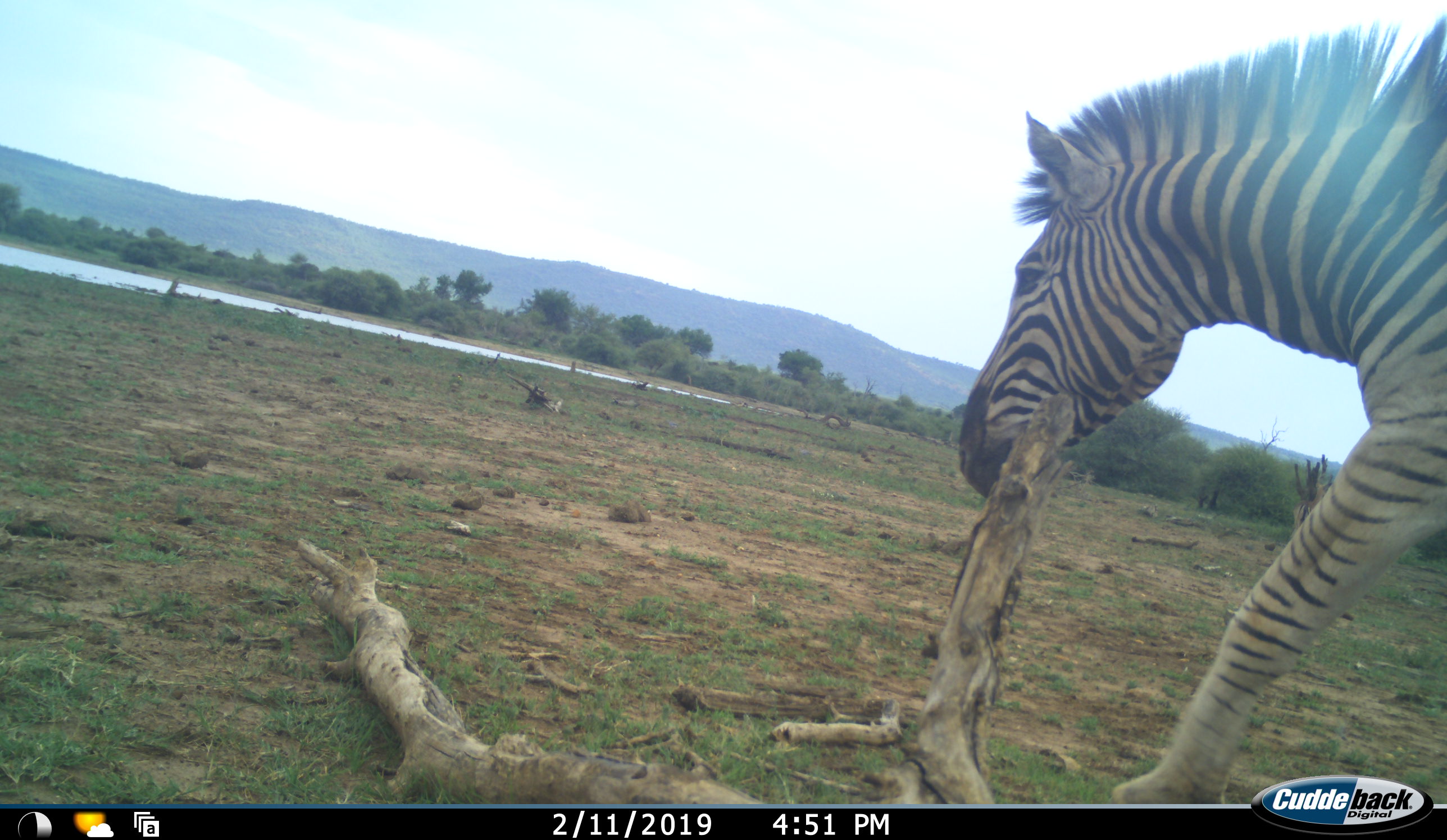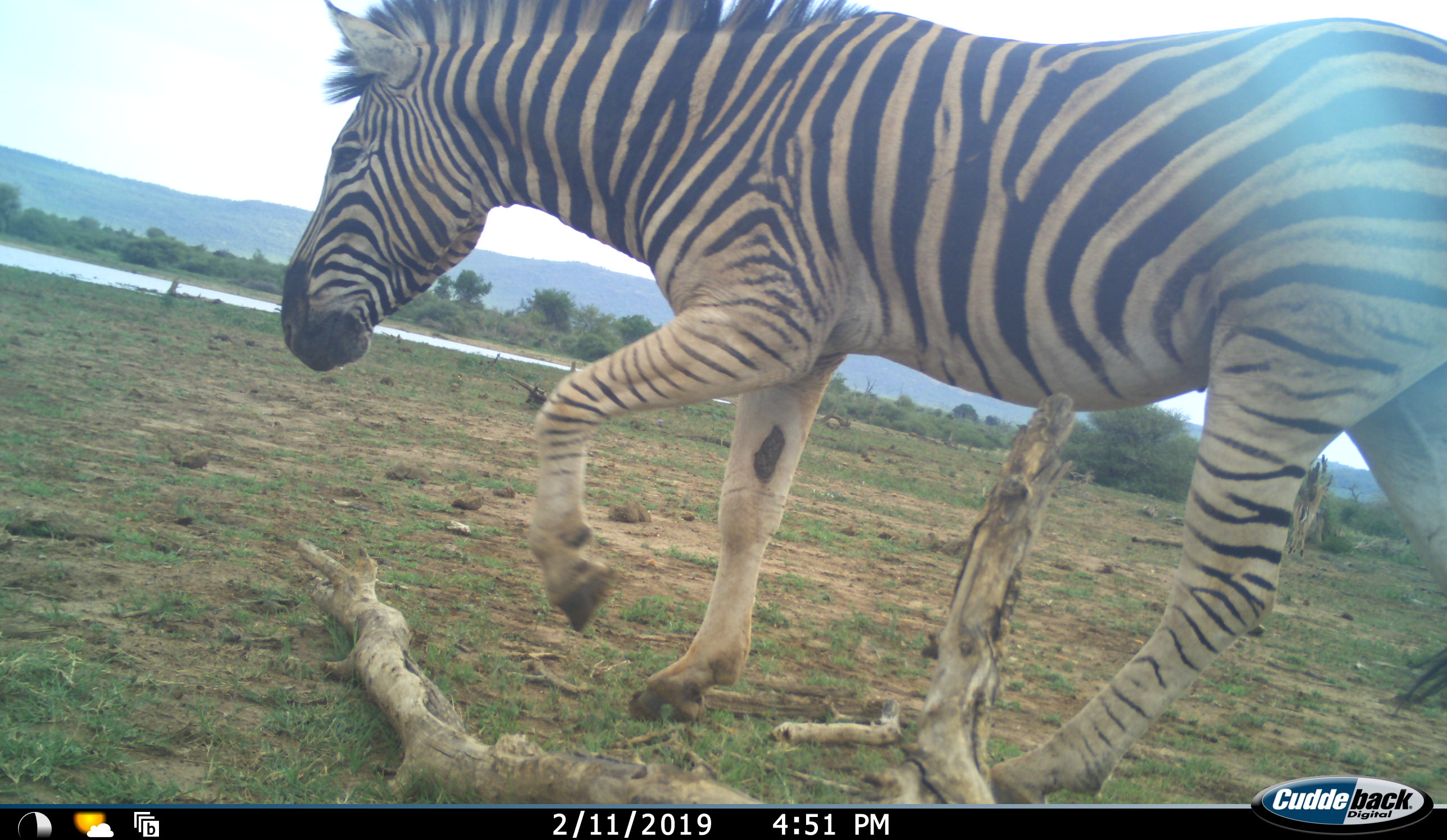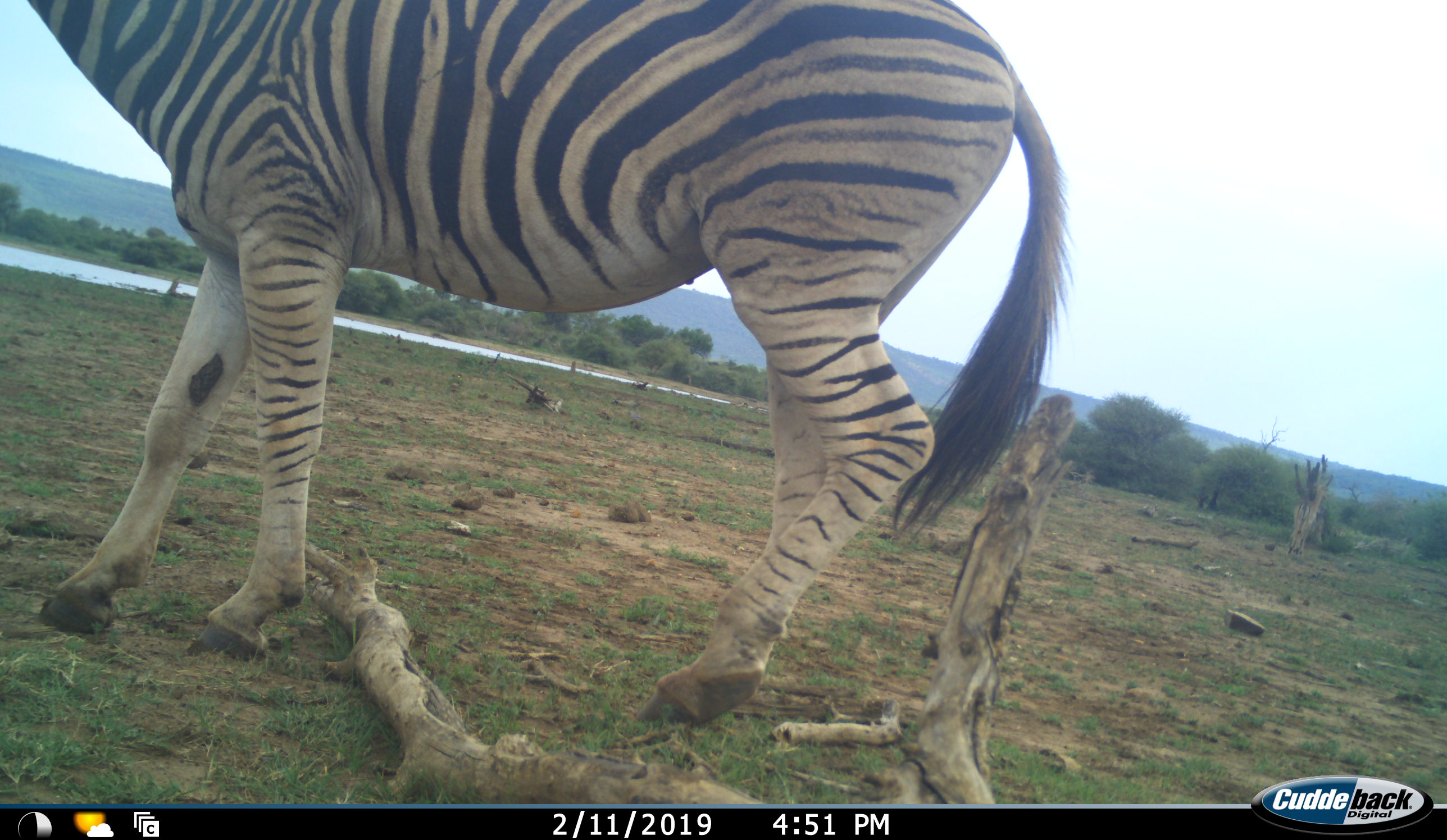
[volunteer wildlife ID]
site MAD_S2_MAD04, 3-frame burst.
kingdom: Animalia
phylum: Chordata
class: Mammalia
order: Perissodactyla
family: Equidae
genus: Equus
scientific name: Equus quagga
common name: plains zebra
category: zebraplains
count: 1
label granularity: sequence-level